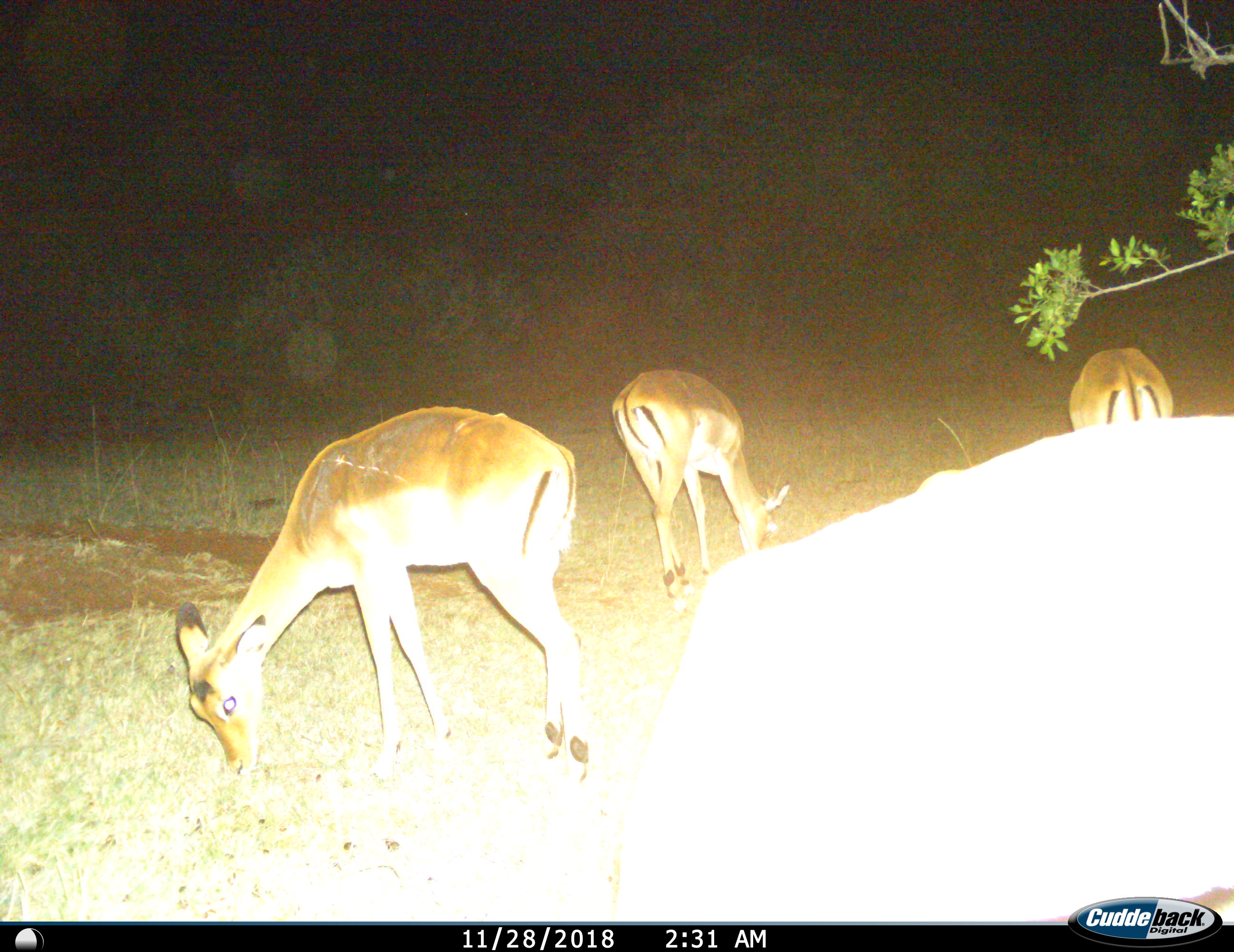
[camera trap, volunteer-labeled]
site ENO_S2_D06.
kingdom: Animalia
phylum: Chordata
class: Mammalia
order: Artiodactyla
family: Bovidae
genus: Aepyceros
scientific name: Aepyceros melampus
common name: impala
Impala (Aepyceros melampus), count 4. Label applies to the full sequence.